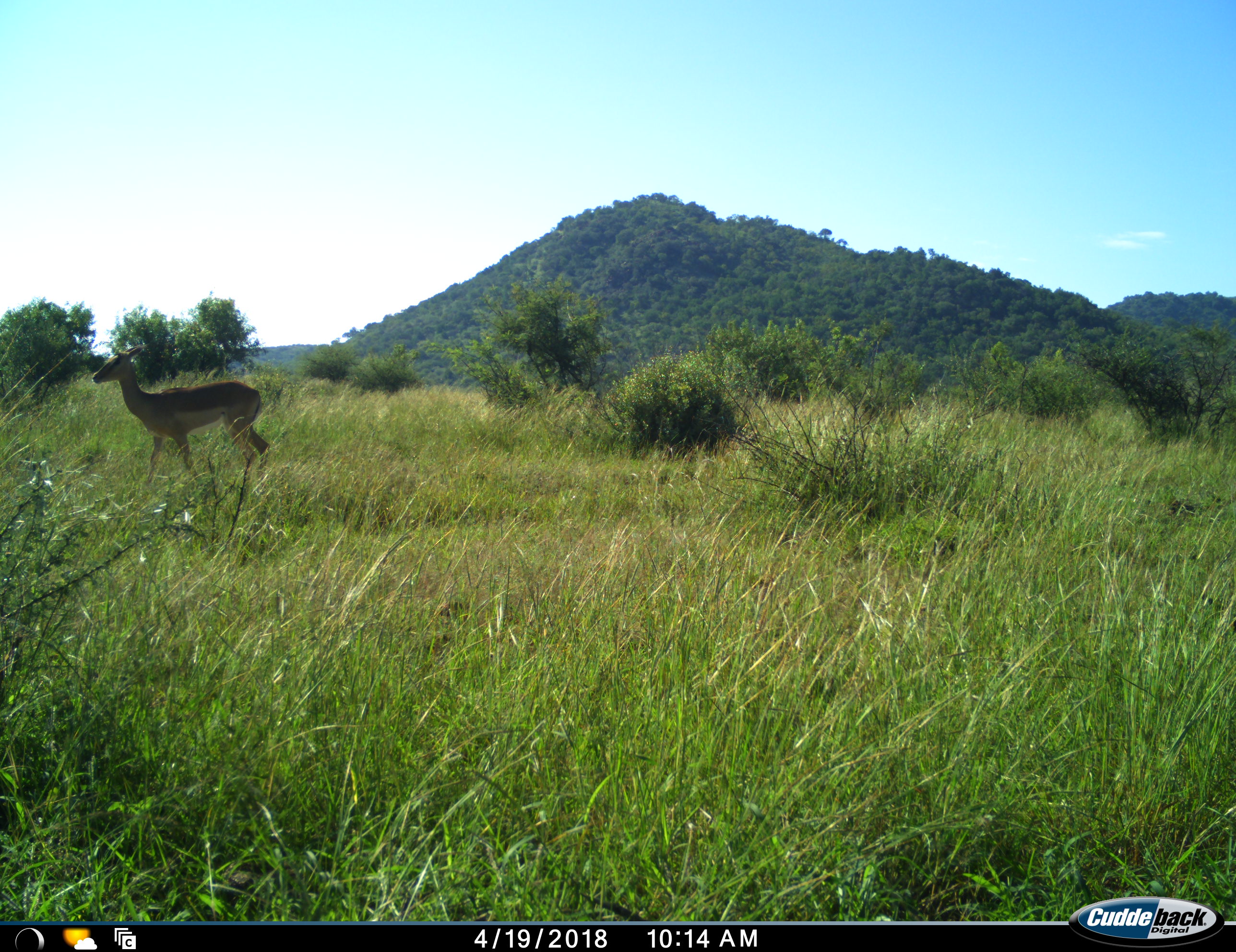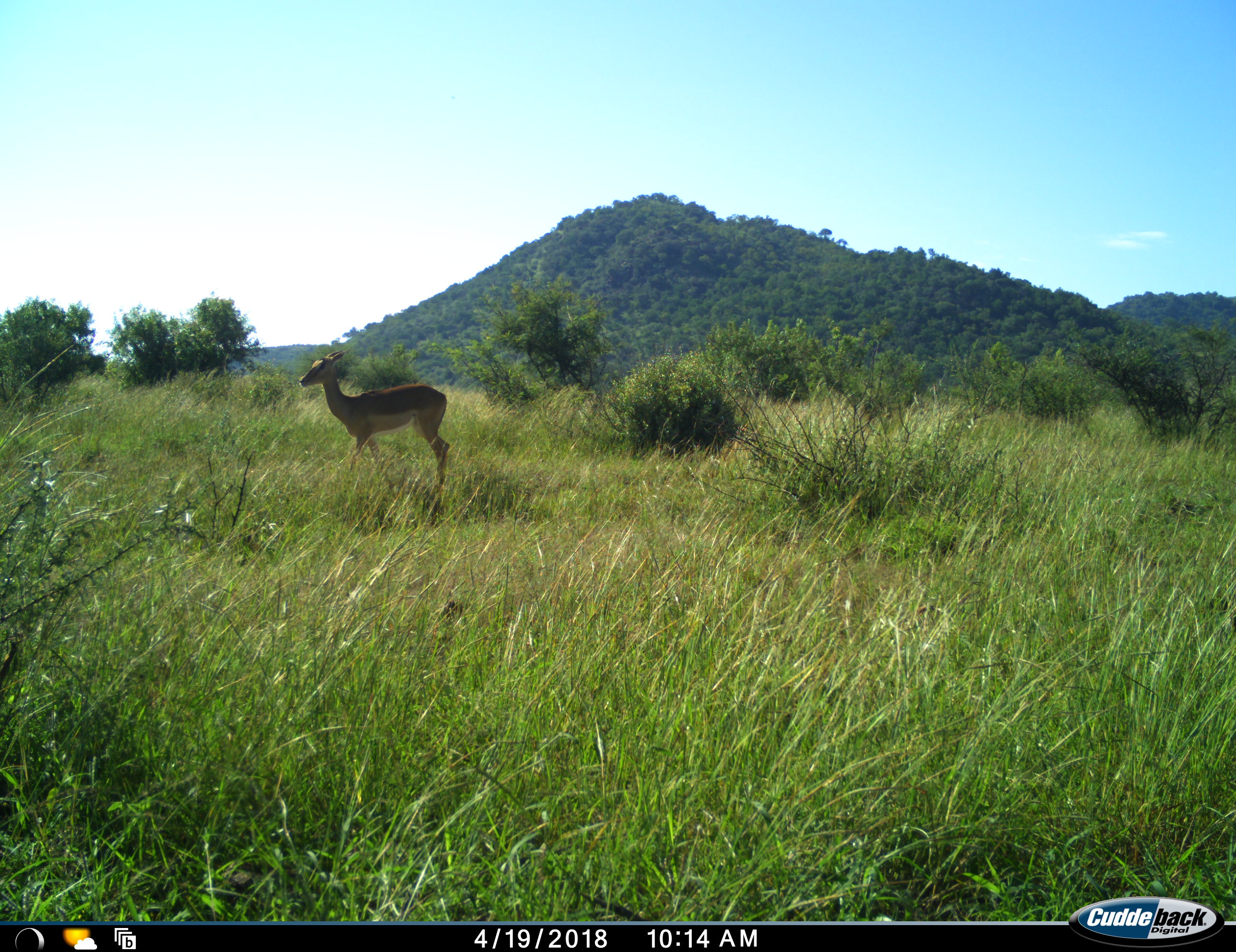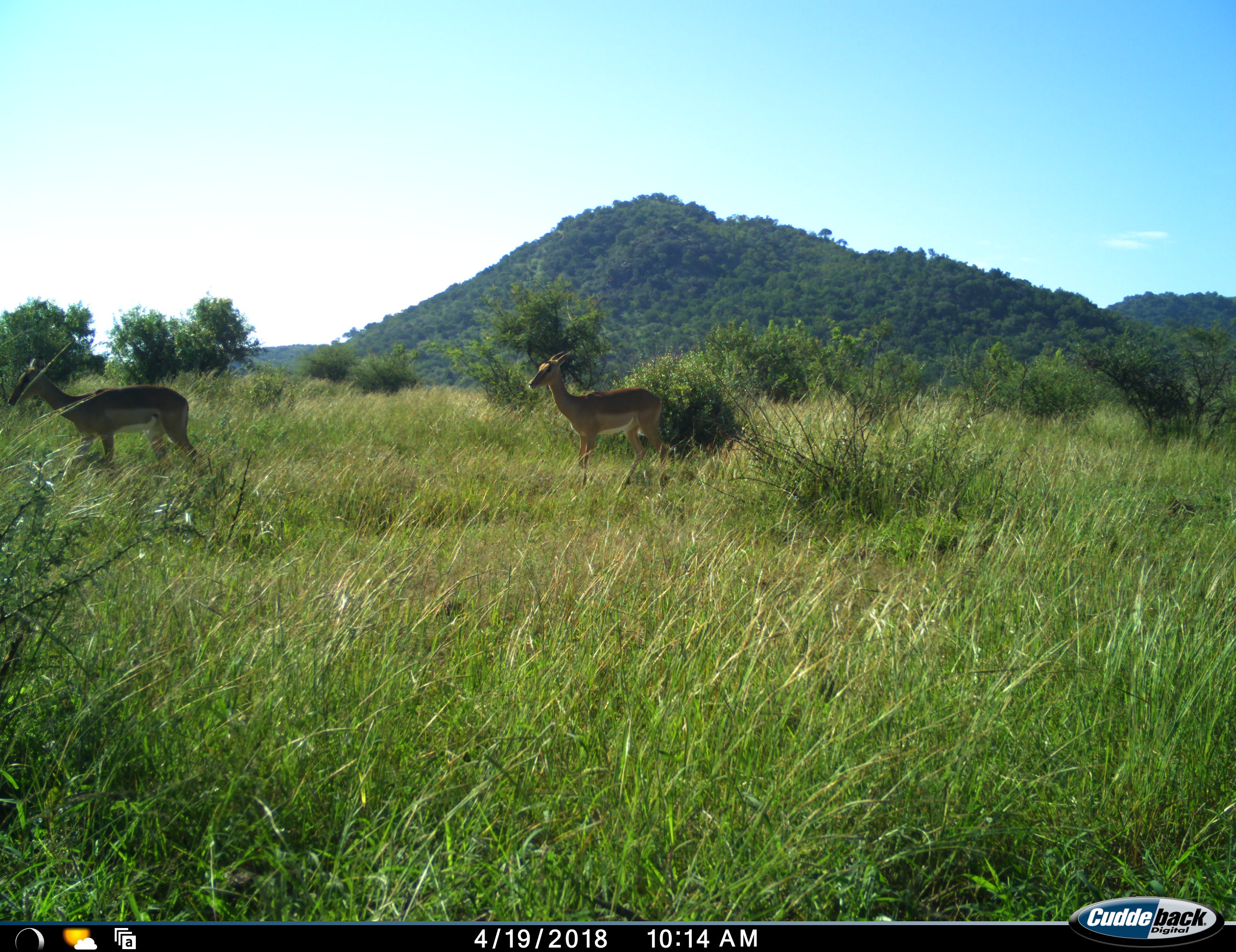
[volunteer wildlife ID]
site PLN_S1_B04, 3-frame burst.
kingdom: Animalia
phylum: Chordata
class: Mammalia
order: Artiodactyla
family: Bovidae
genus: Aepyceros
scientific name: Aepyceros melampus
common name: impala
Impala (Aepyceros melampus), count 2. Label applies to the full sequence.